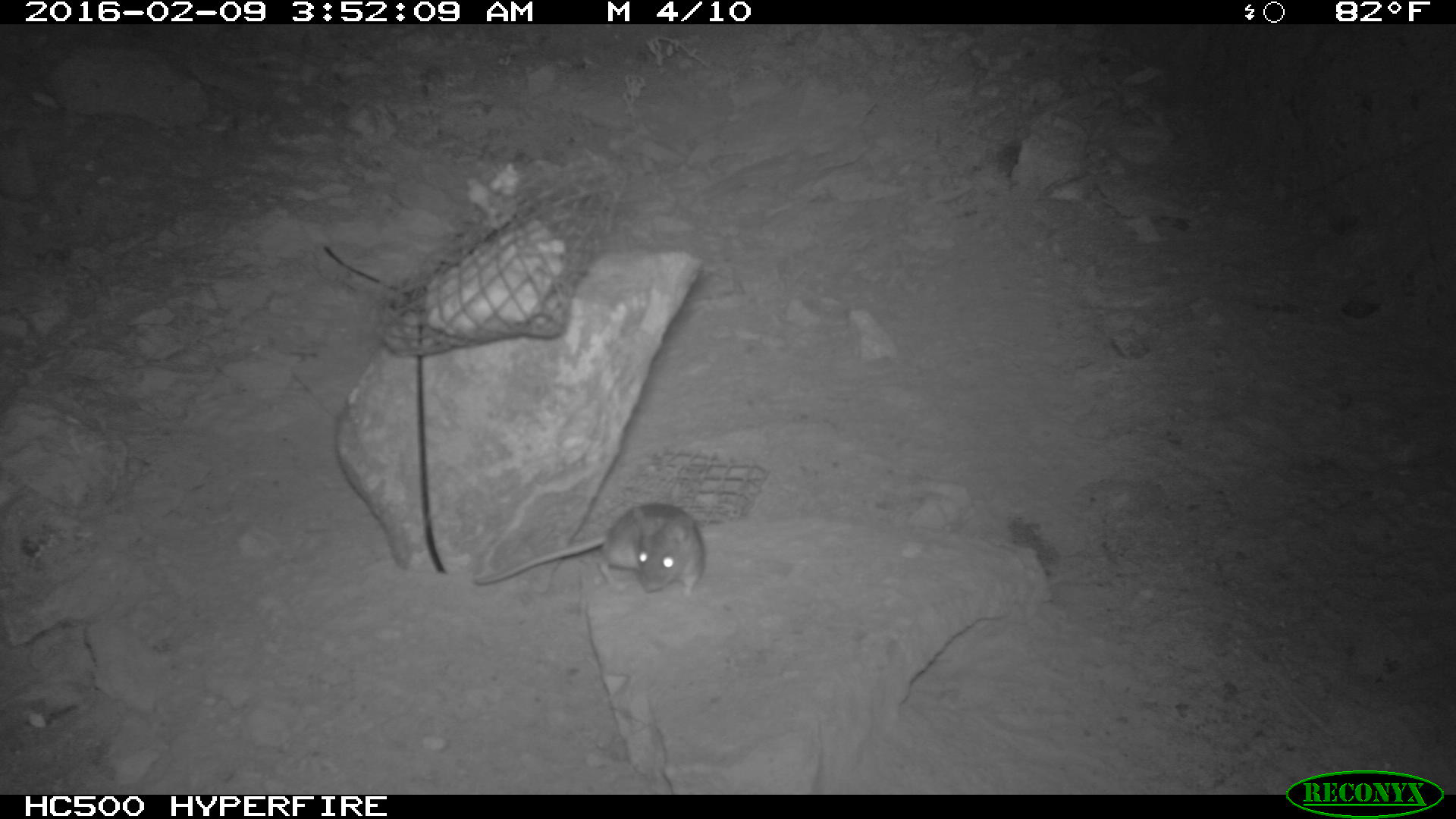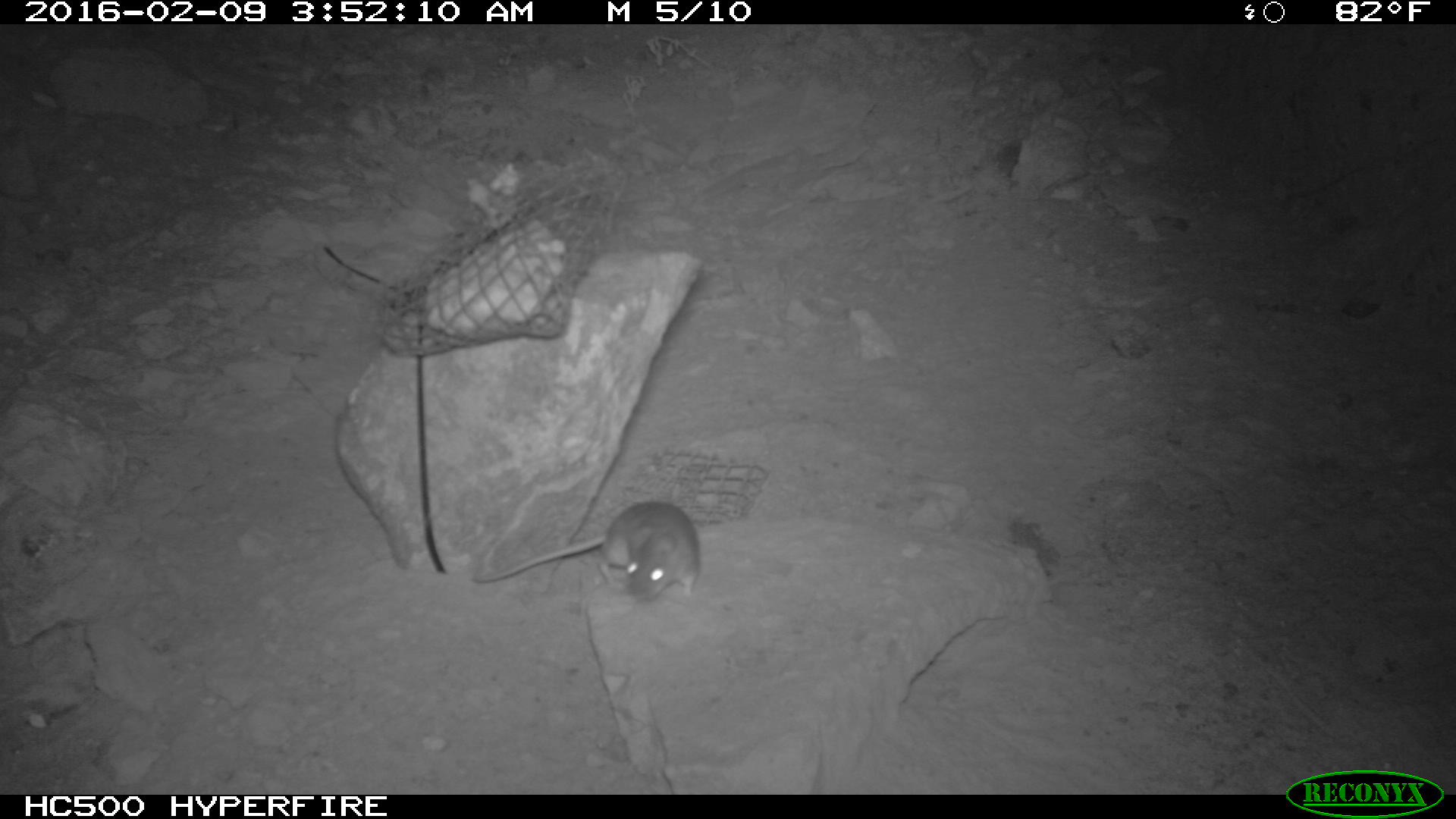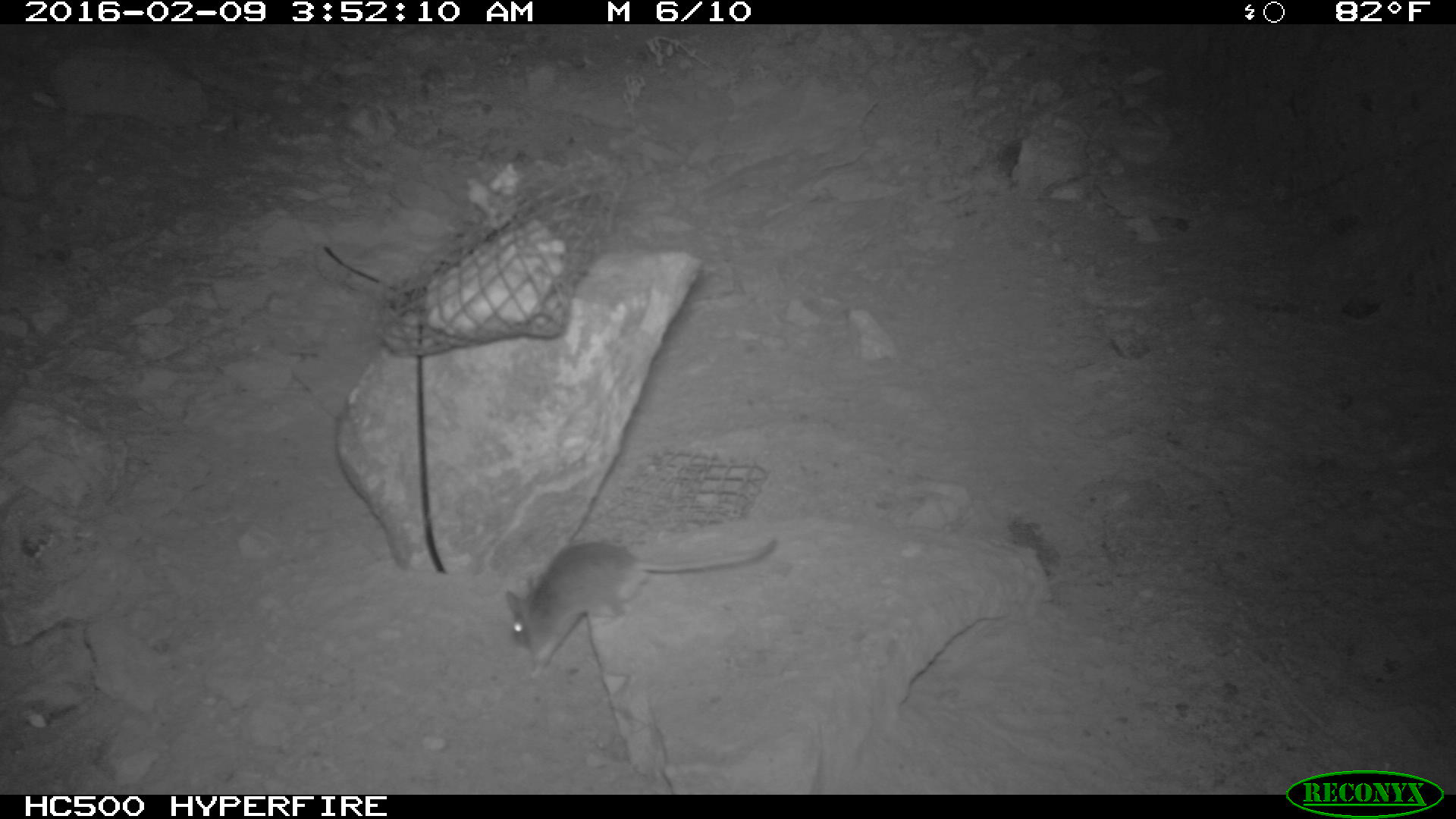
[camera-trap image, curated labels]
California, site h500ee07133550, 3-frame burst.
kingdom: Animalia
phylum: Chordata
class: Mammalia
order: Rodentia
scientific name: Rodentia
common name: rodent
Rodent (Rodentia).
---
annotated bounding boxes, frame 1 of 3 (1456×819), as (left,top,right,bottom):
rodent: (472,503,705,597)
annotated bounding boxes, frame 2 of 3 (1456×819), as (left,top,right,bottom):
rodent: (466,499,699,599)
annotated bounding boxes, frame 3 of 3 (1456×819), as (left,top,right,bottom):
rodent: (504,535,779,678)